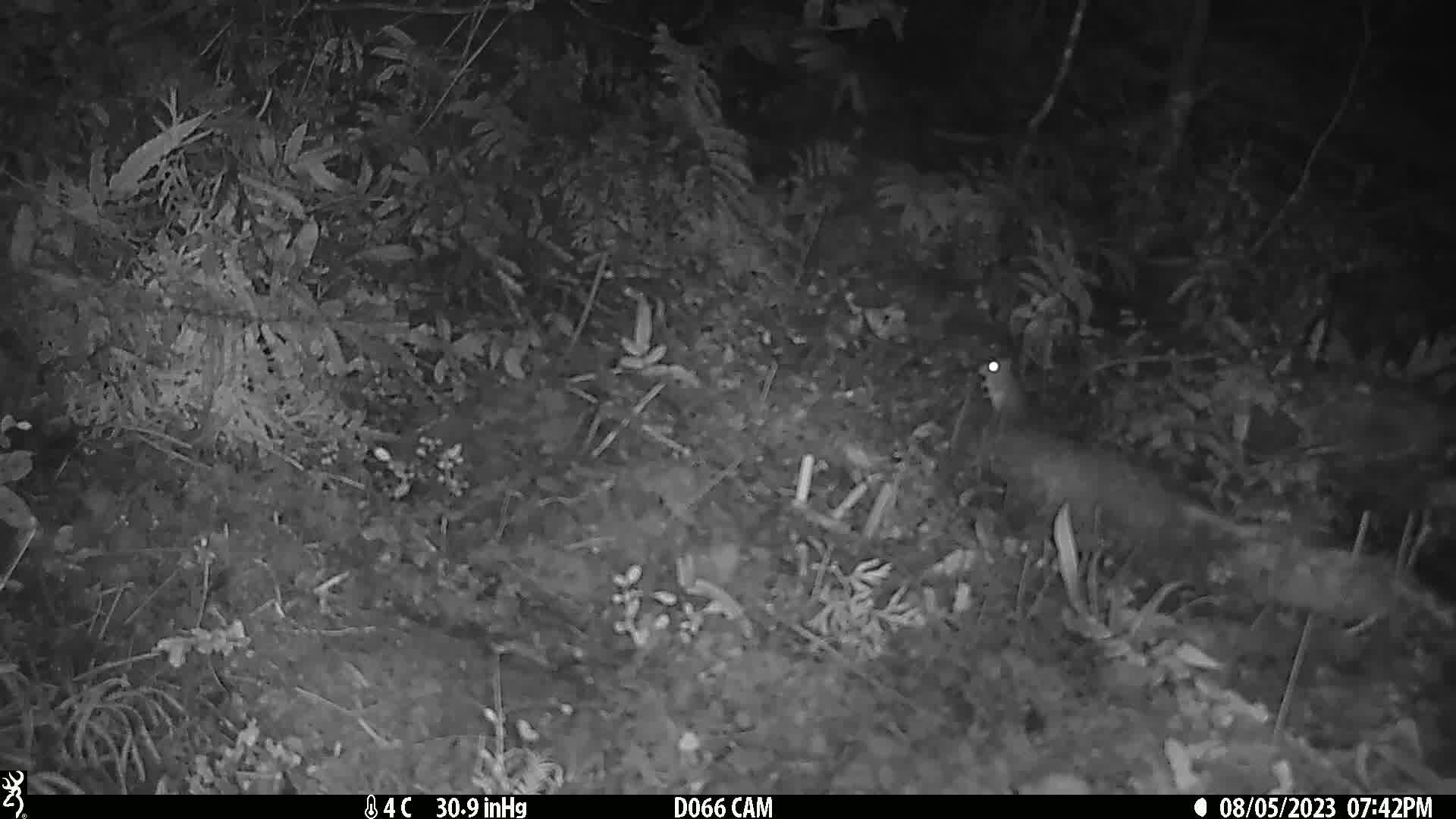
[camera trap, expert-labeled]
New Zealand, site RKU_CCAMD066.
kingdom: Animalia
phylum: Chordata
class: Mammalia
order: Rodentia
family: Muridae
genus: Rattus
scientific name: Rattus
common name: rat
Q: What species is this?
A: Rat (Rattus).